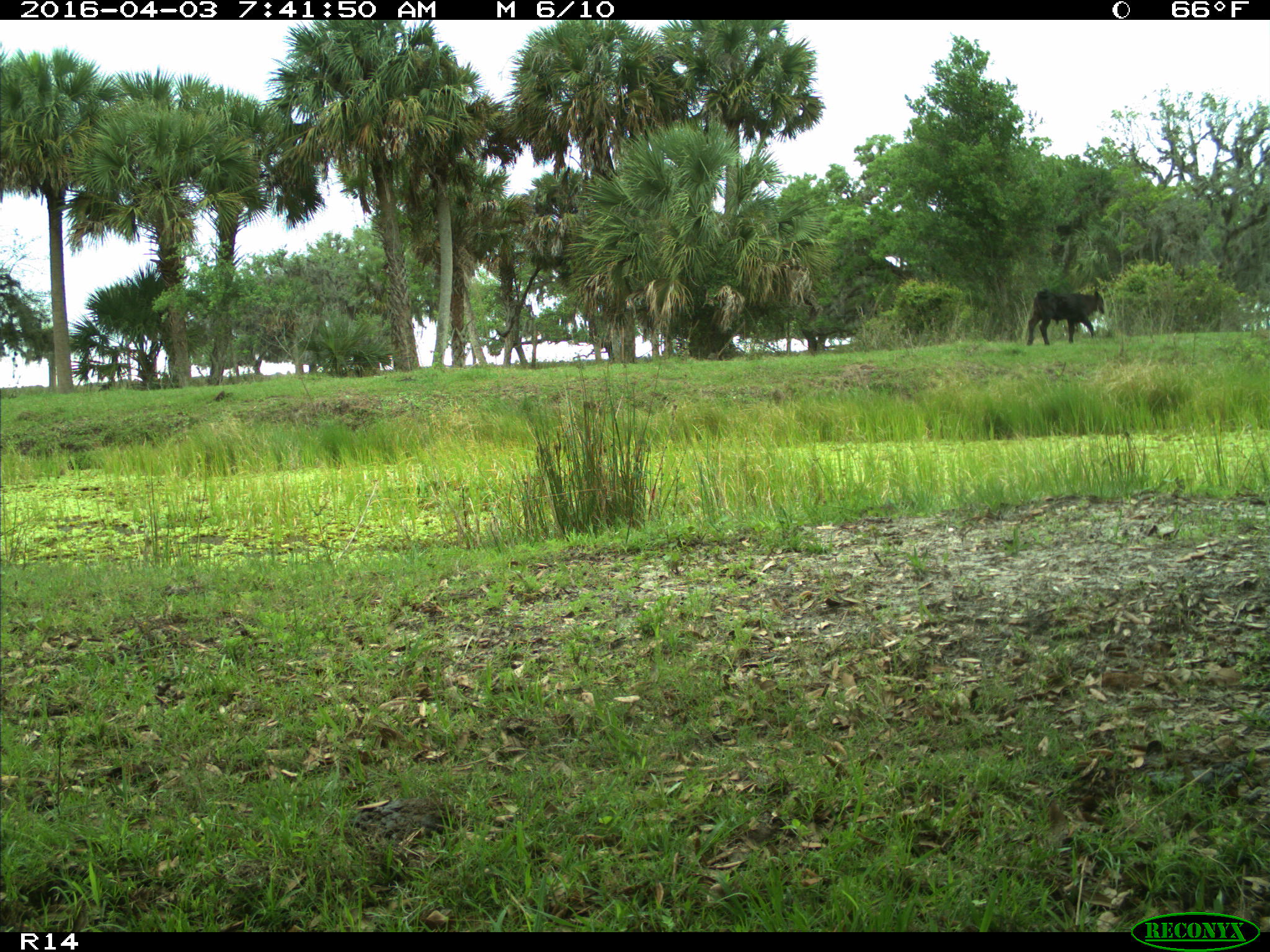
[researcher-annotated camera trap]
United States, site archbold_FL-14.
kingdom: Animalia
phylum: Chordata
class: Mammalia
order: Artiodactyla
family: Bovidae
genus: Bos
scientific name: Bos taurus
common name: domestic cow